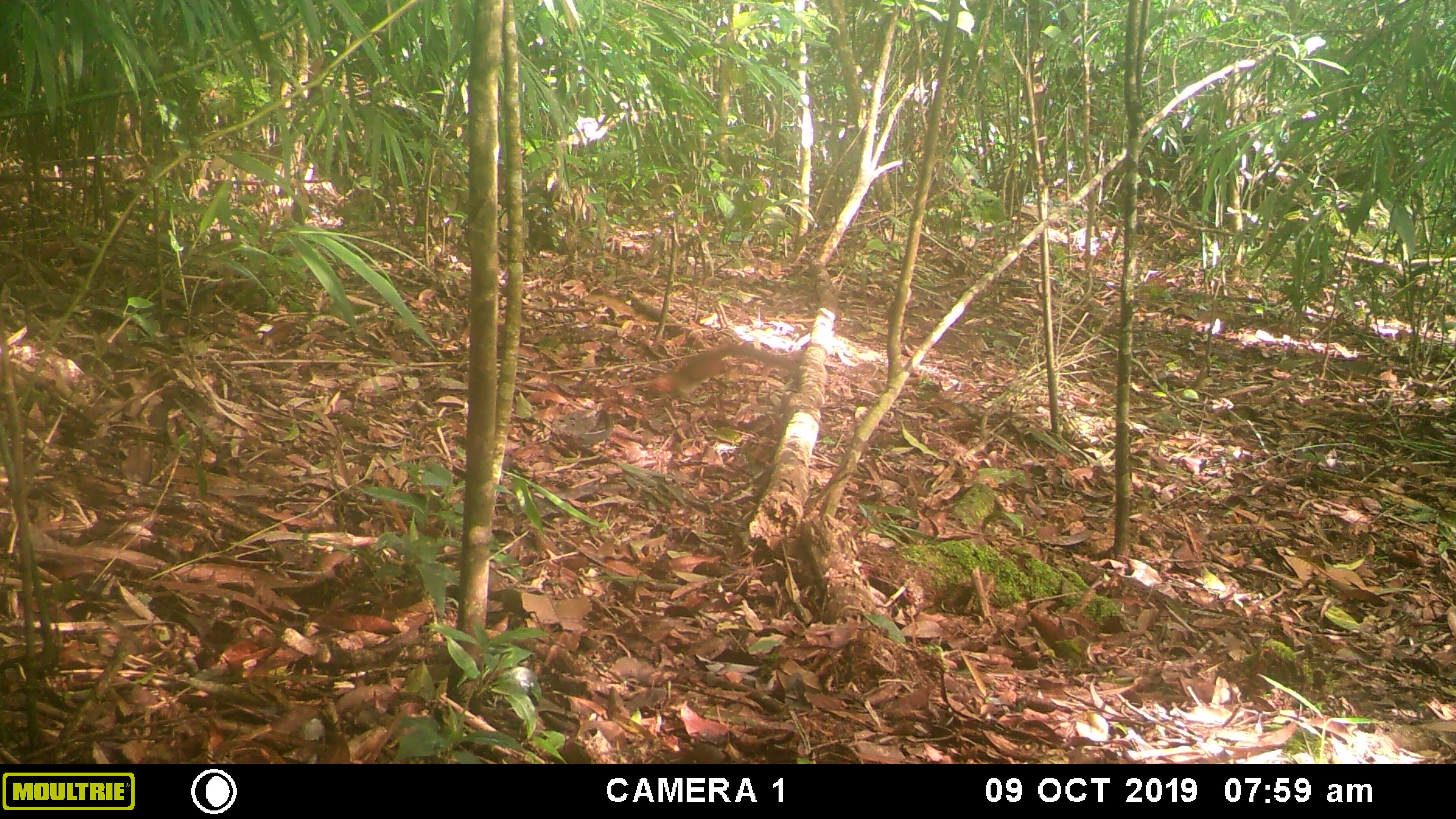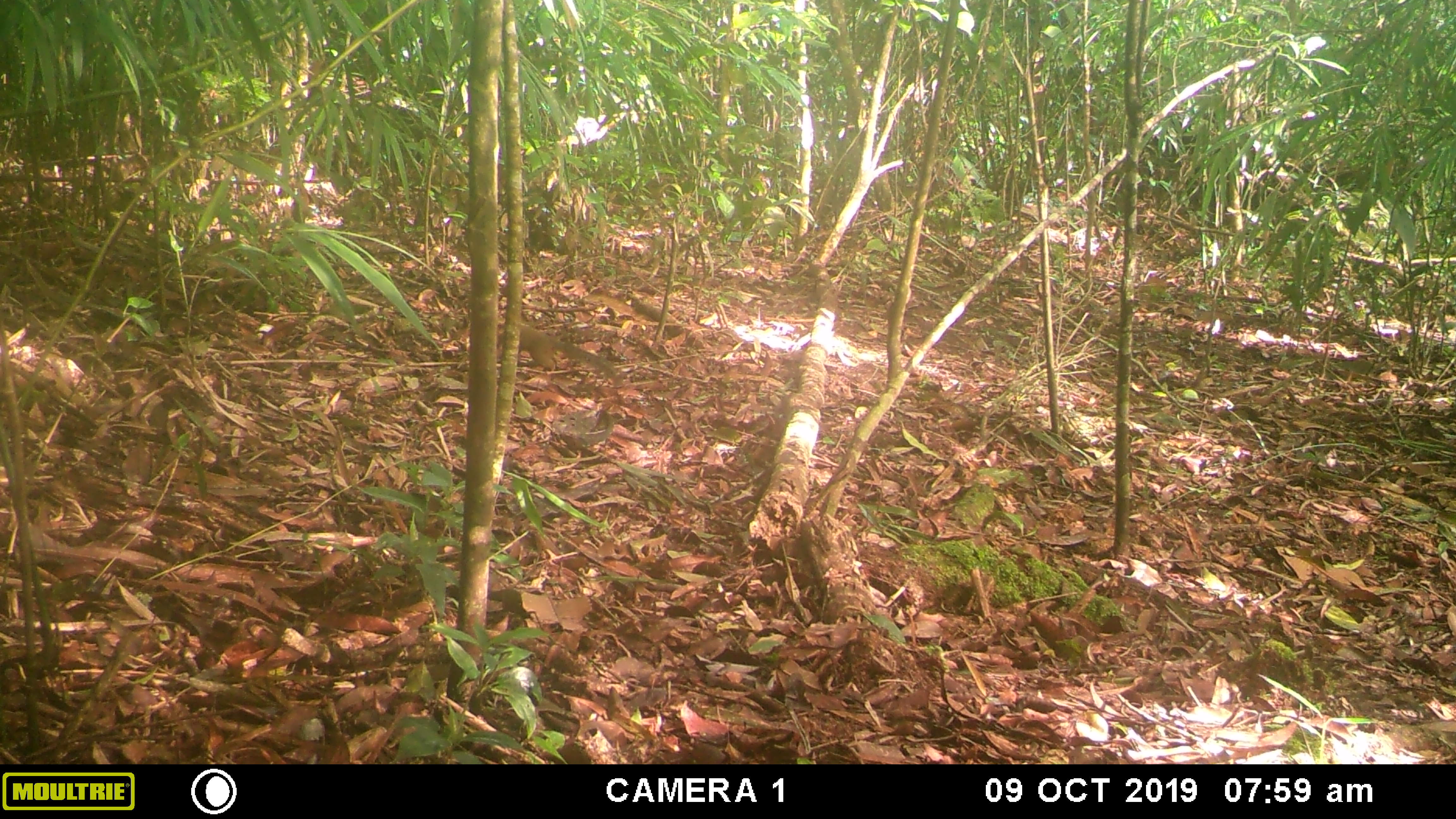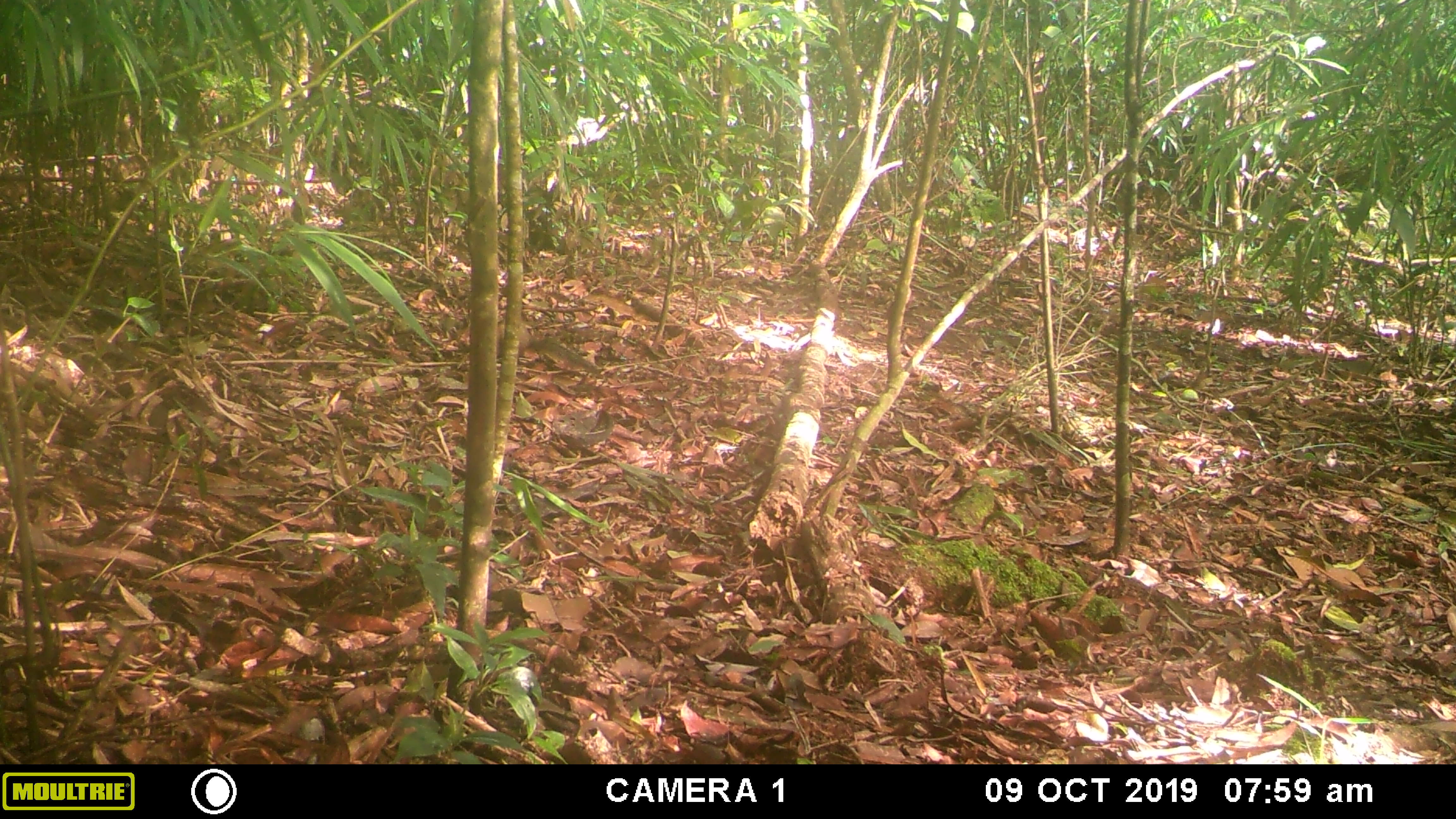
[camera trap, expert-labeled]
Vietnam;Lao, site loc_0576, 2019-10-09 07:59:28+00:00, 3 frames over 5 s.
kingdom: Animalia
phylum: Chordata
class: Mammalia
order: Rodentia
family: Sciuridae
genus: Dremomys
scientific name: Dremomys rufigenis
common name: red-cheeked squirrel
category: red cheeked squirrel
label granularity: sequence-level